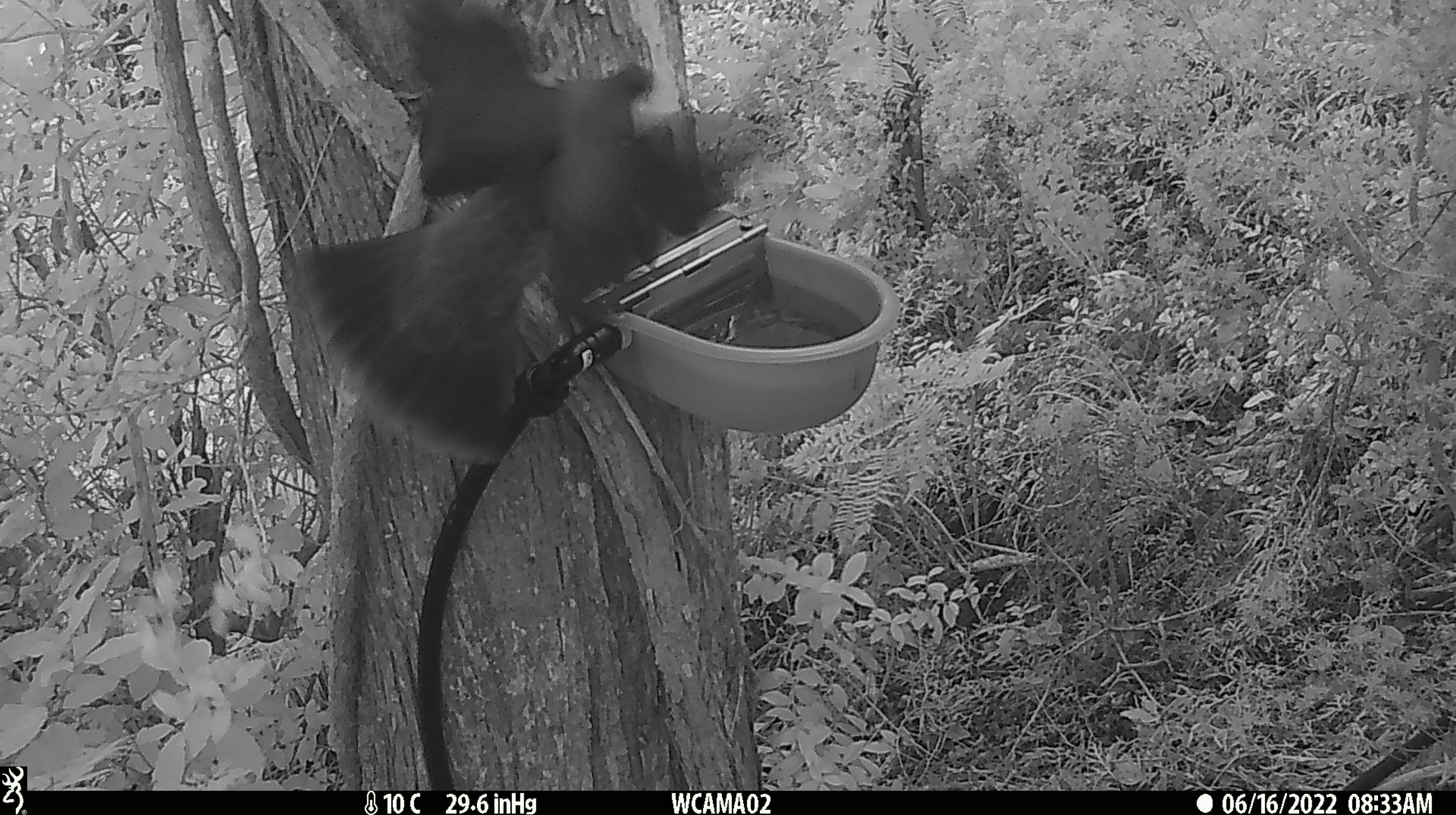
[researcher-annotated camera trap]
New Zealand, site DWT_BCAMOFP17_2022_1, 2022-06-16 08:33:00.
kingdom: Animalia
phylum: Chordata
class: Aves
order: Columbiformes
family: Columbidae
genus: Hemiphaga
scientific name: Hemiphaga novaeseelandiae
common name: new zealand pigeon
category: kereru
Kereru (new zealand pigeon) (Hemiphaga novaeseelandiae).